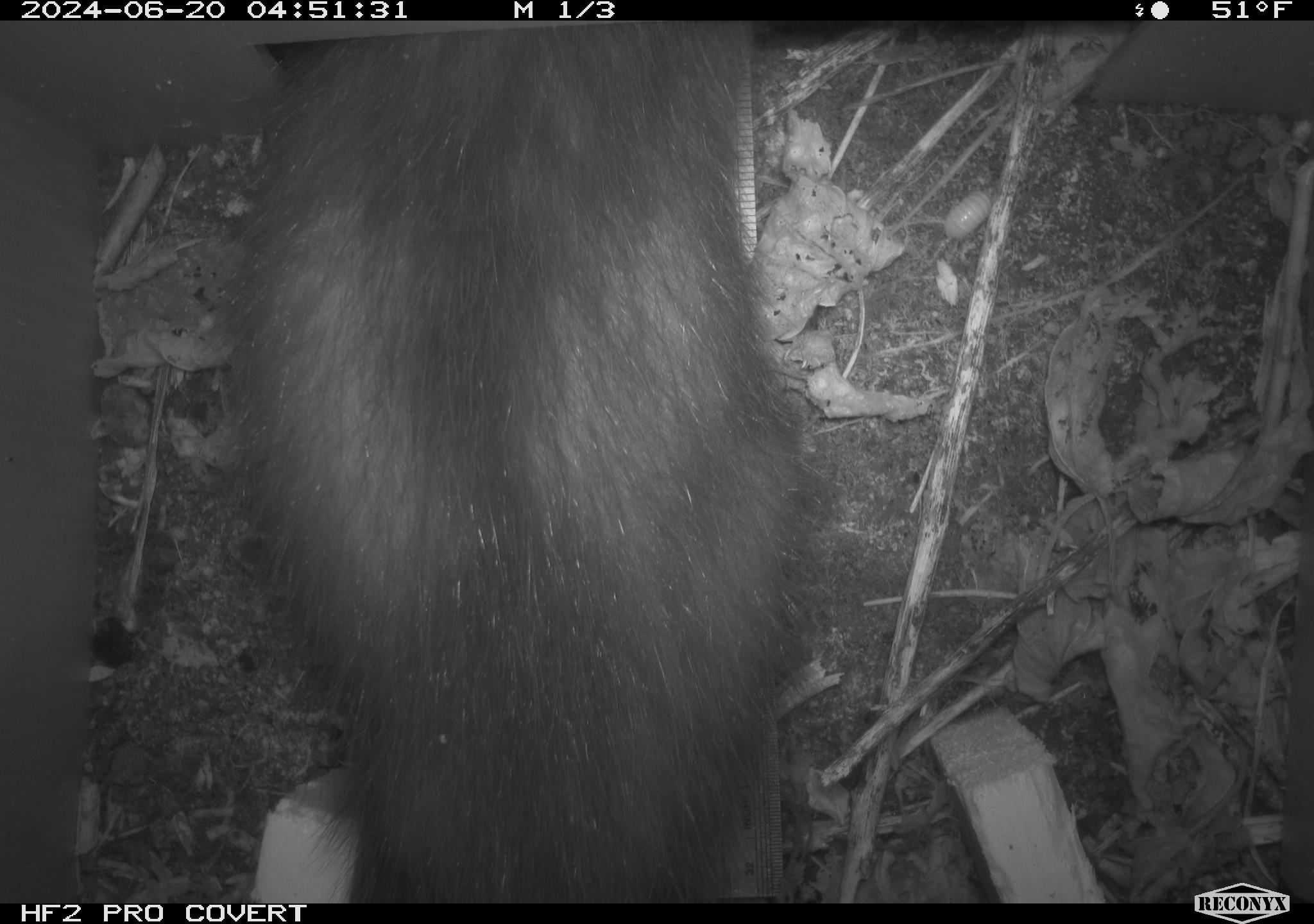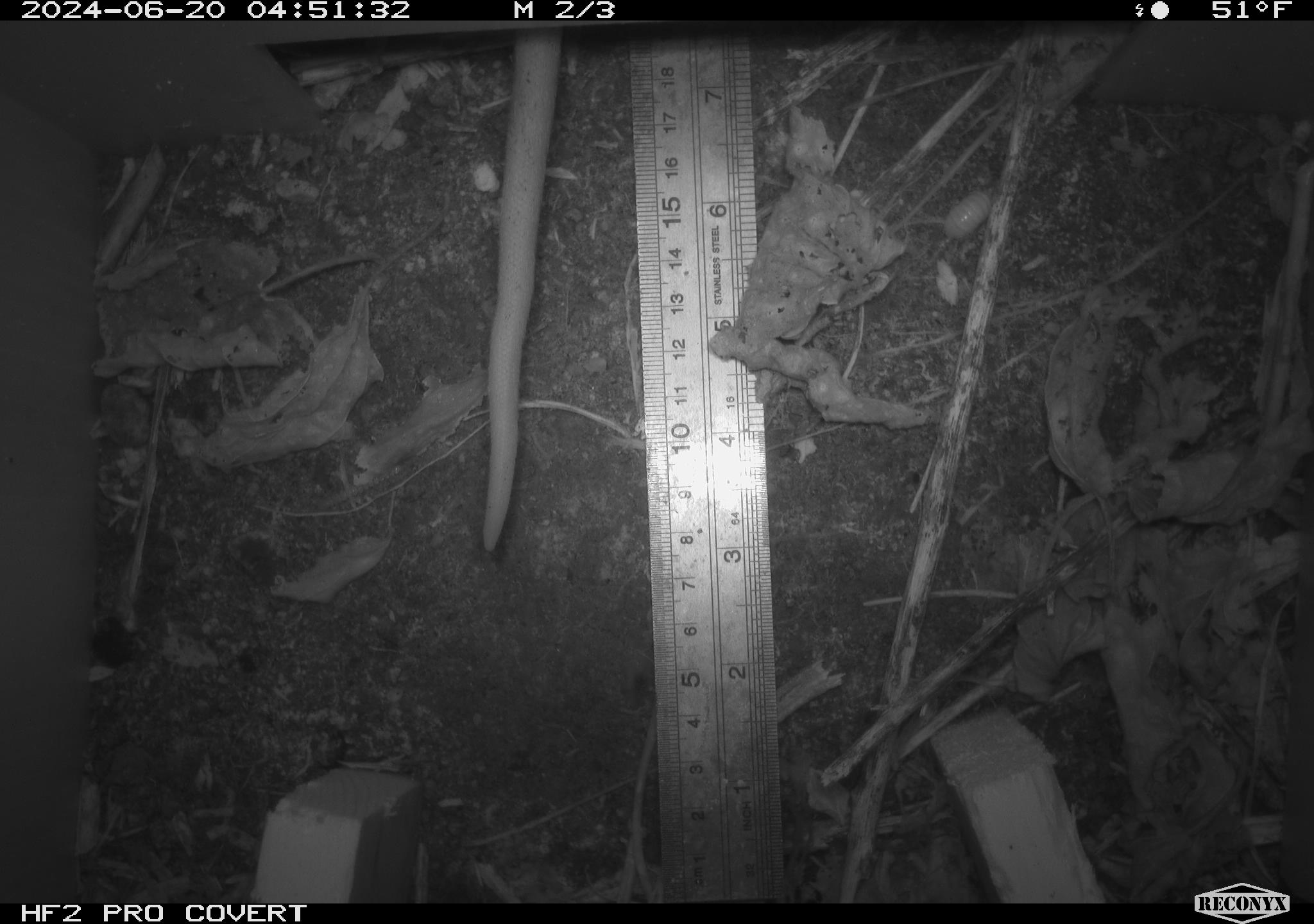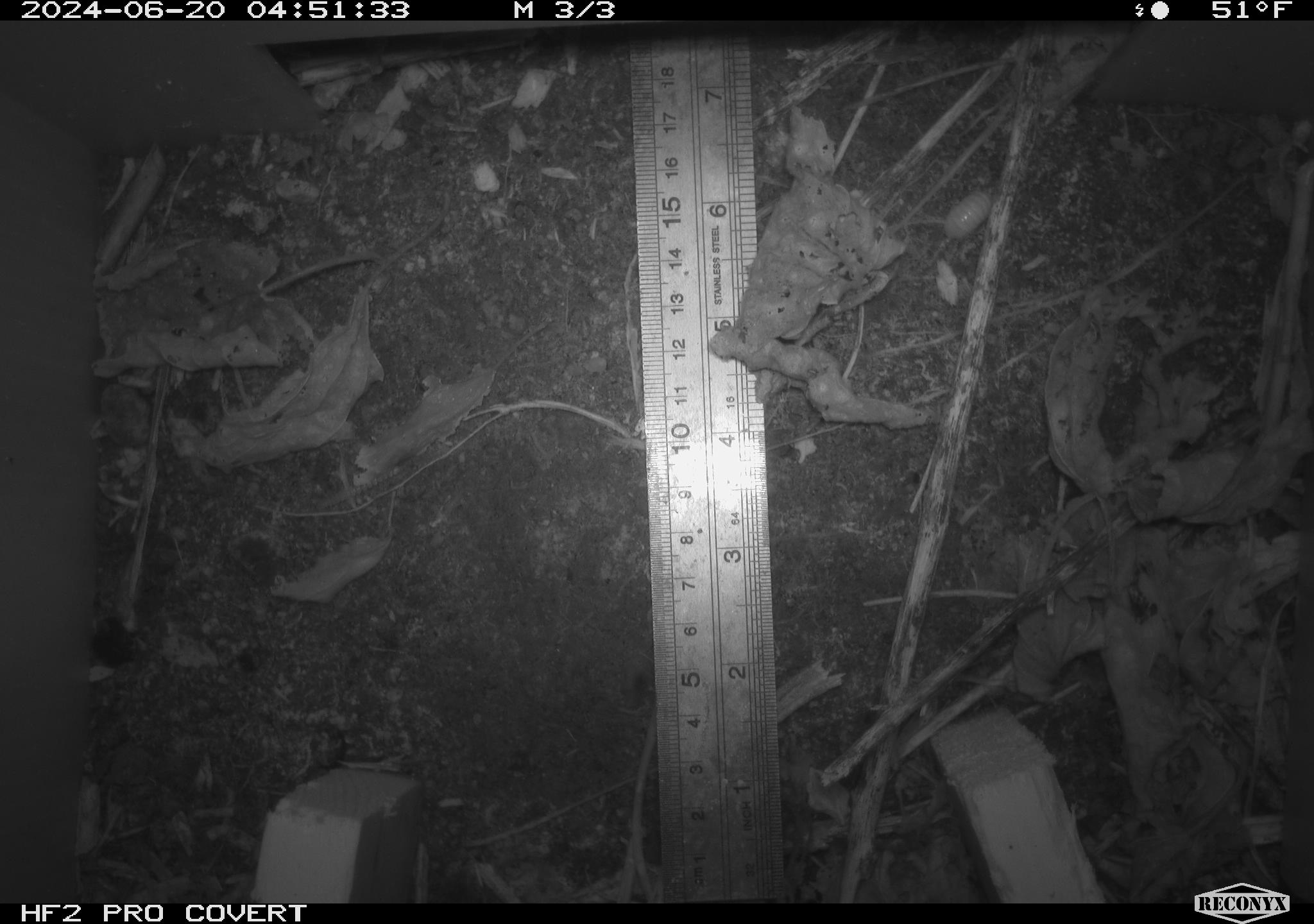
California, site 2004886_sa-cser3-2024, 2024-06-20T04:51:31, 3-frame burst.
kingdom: Animalia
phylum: Chordata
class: Mammalia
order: Didelphimorphia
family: Didelphidae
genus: Didelphis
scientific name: Didelphis virginiana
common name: virginia opossum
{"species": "virginia opossum (Didelphis virginiana)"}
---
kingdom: Animalia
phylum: Chordata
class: Mammalia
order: Rodentia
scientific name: Rodentia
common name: rodent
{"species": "rodent (Rodentia)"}